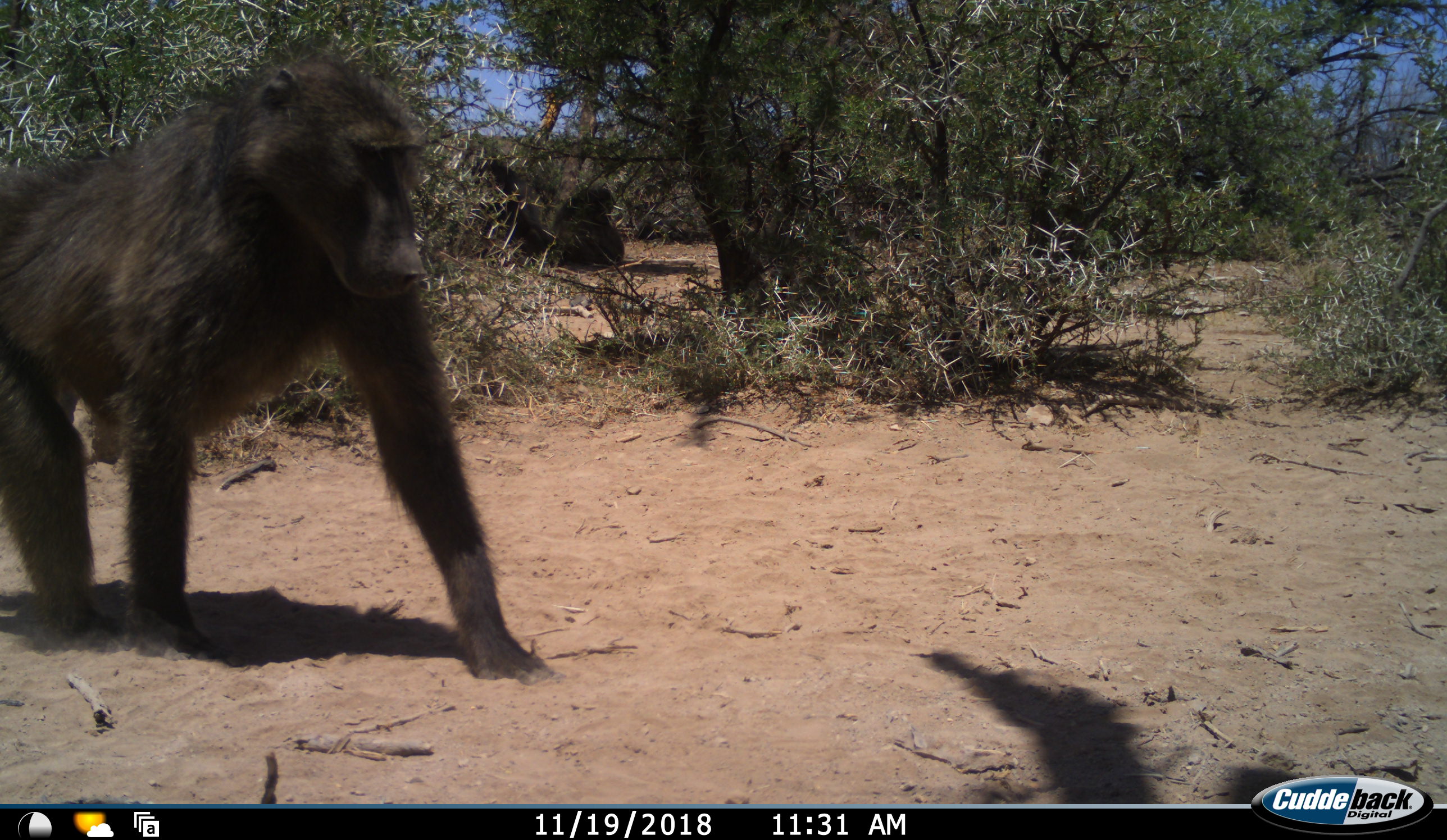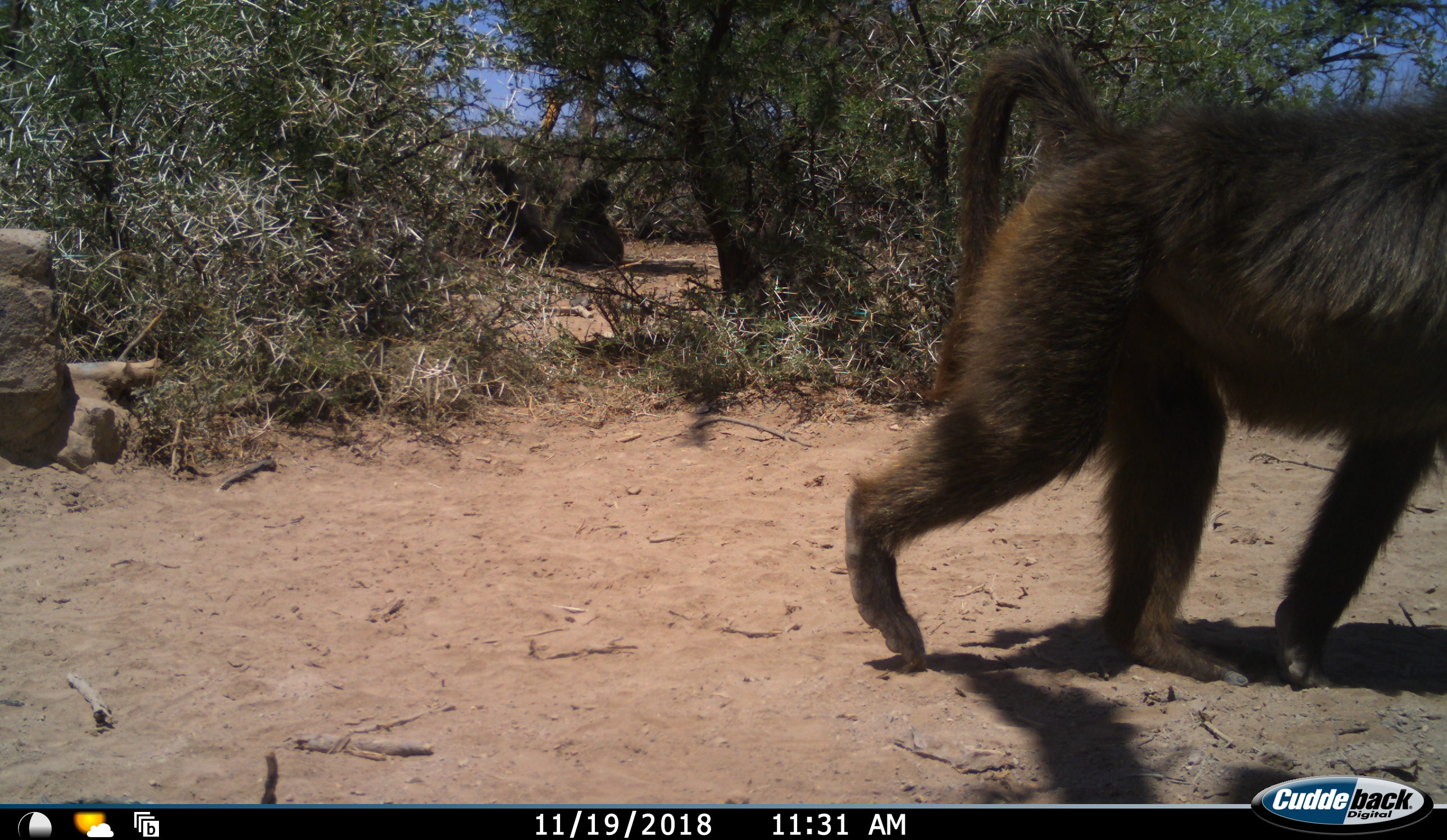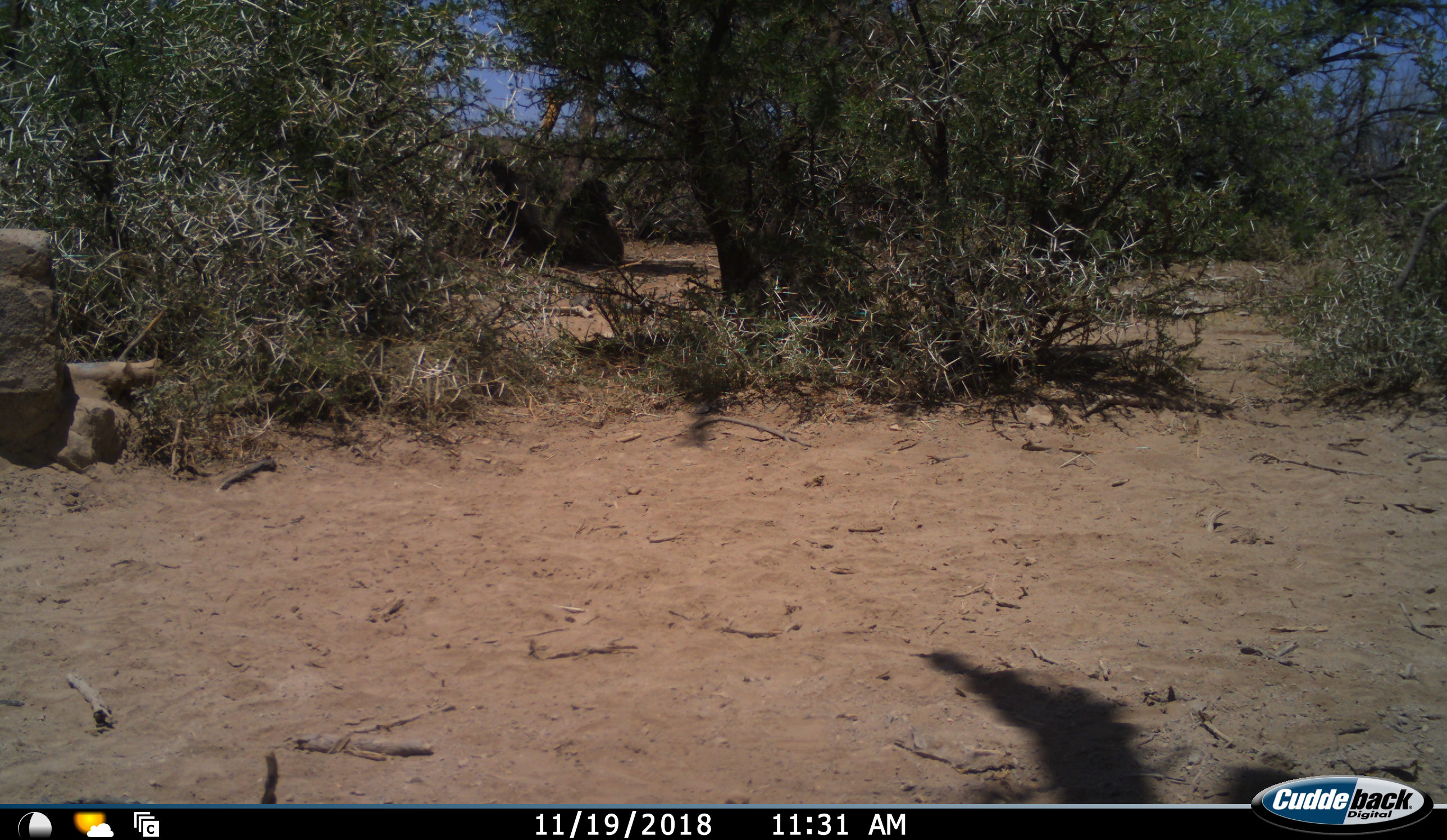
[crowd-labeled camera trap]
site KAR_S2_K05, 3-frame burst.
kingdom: Animalia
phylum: Chordata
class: Mammalia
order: Primates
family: Cercopithecidae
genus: Papio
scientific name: Papio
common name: baboon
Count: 3.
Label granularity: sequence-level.